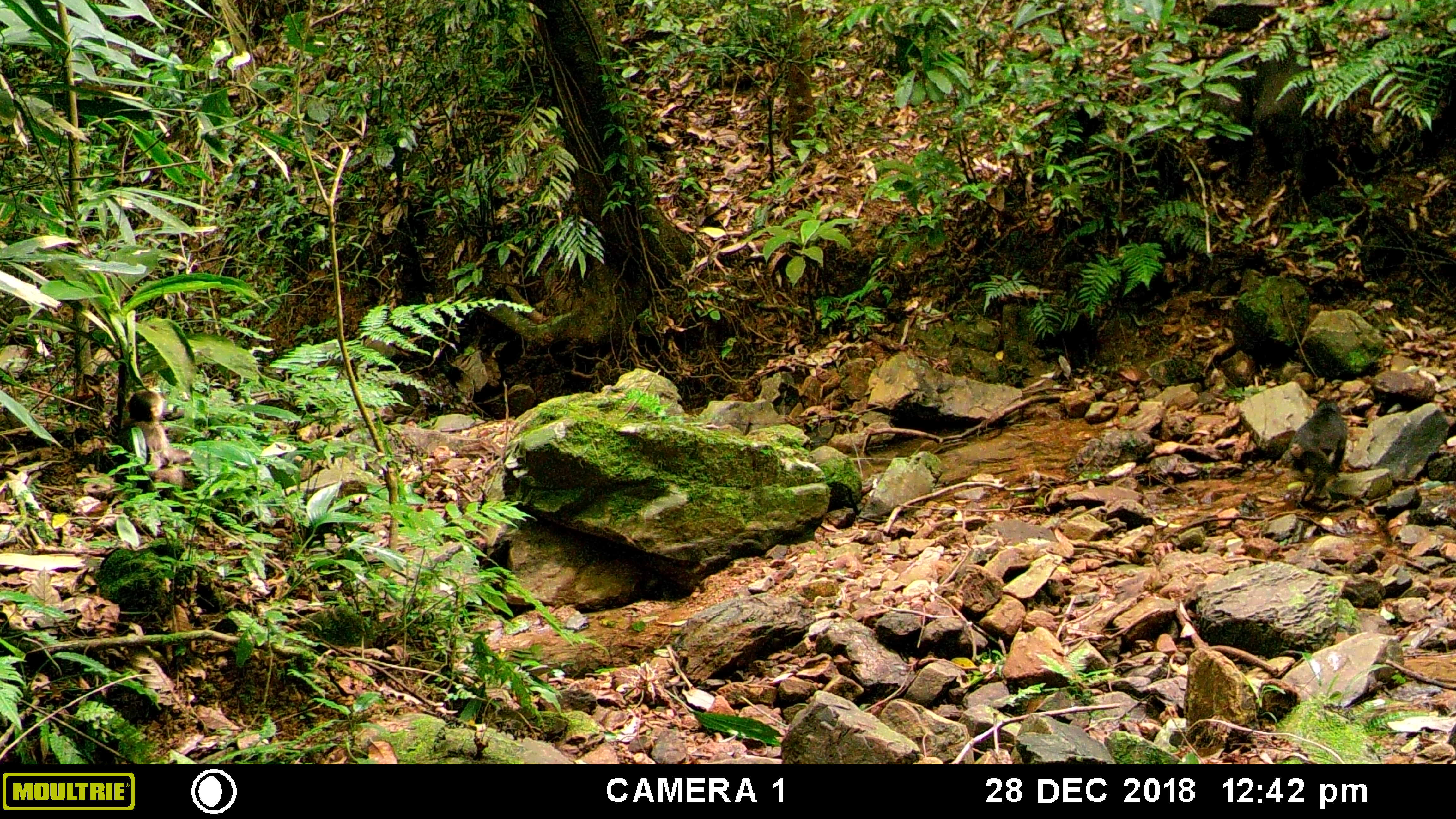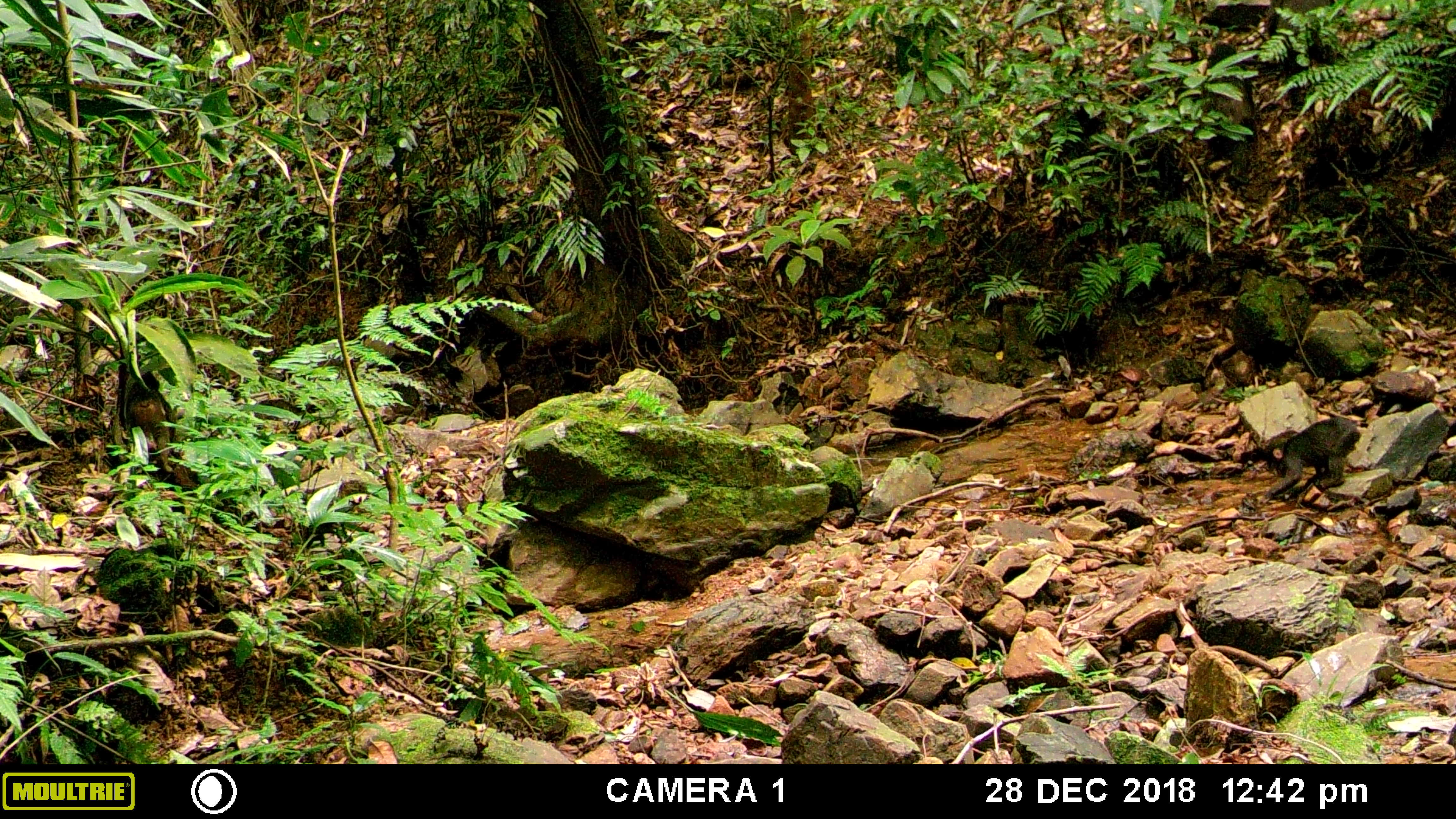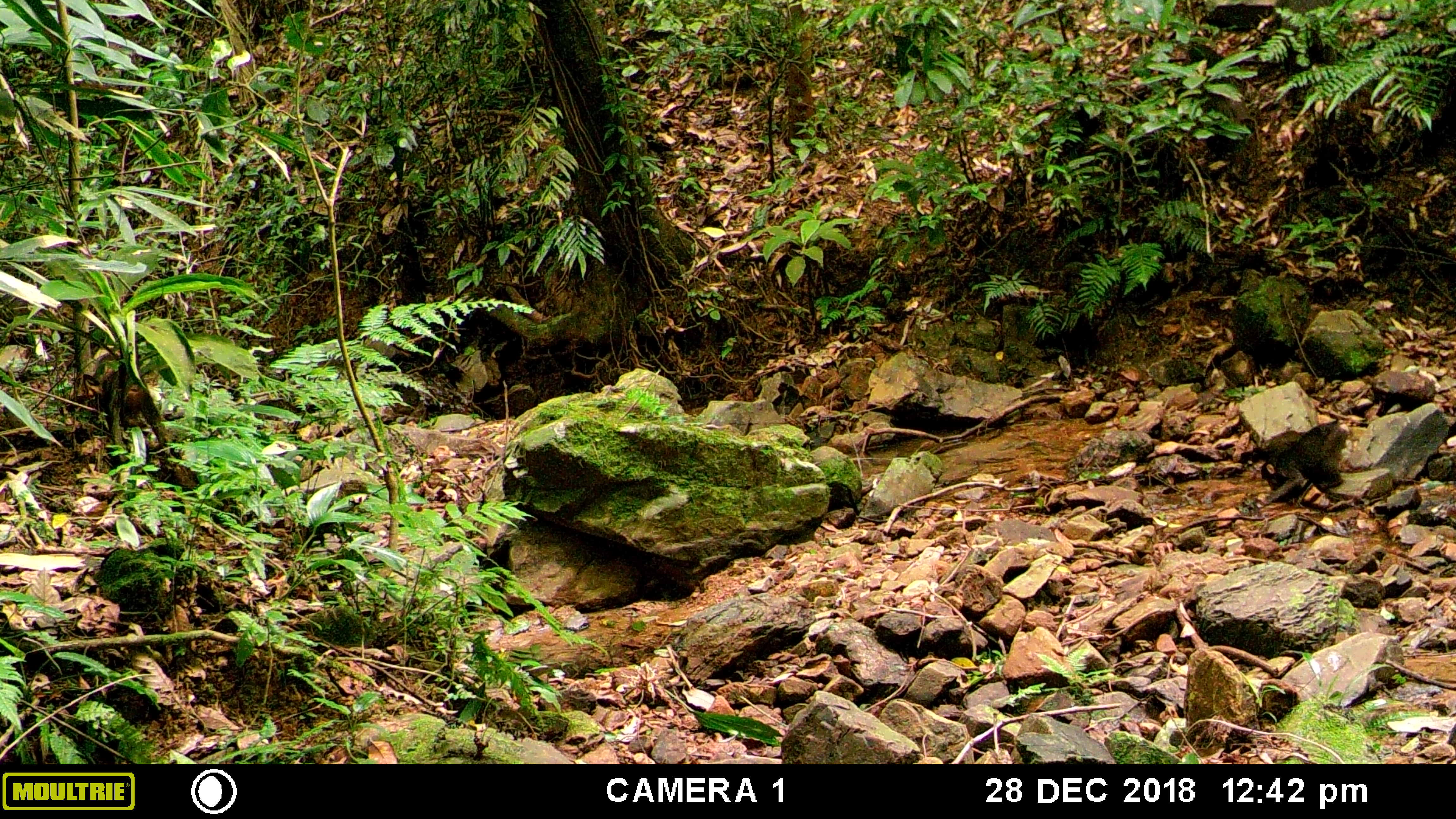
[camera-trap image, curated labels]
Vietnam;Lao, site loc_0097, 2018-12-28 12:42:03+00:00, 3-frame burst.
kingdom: Animalia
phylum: Chordata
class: Mammalia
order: Primates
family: Cercopithecidae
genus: Macaca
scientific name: Macaca arctoides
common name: stump-tailed macaque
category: stump tailed macaque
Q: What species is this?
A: Stump tailed macaque (stump-tailed macaque) (Macaca arctoides).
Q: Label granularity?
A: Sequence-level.